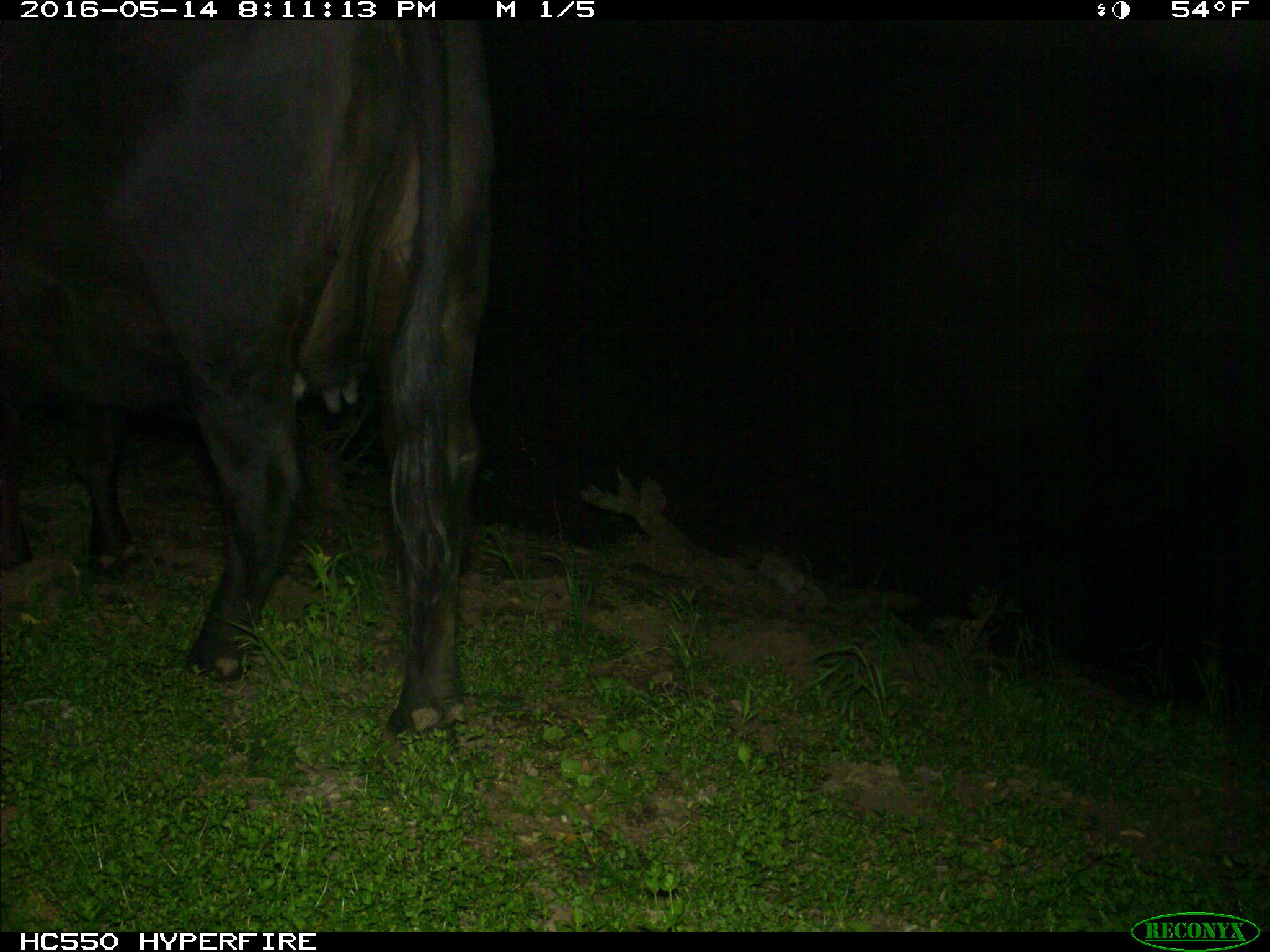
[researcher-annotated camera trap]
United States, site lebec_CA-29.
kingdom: Animalia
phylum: Chordata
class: Mammalia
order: Artiodactyla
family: Bovidae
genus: Bos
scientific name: Bos taurus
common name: domestic cow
Bos taurus (domestic cow).